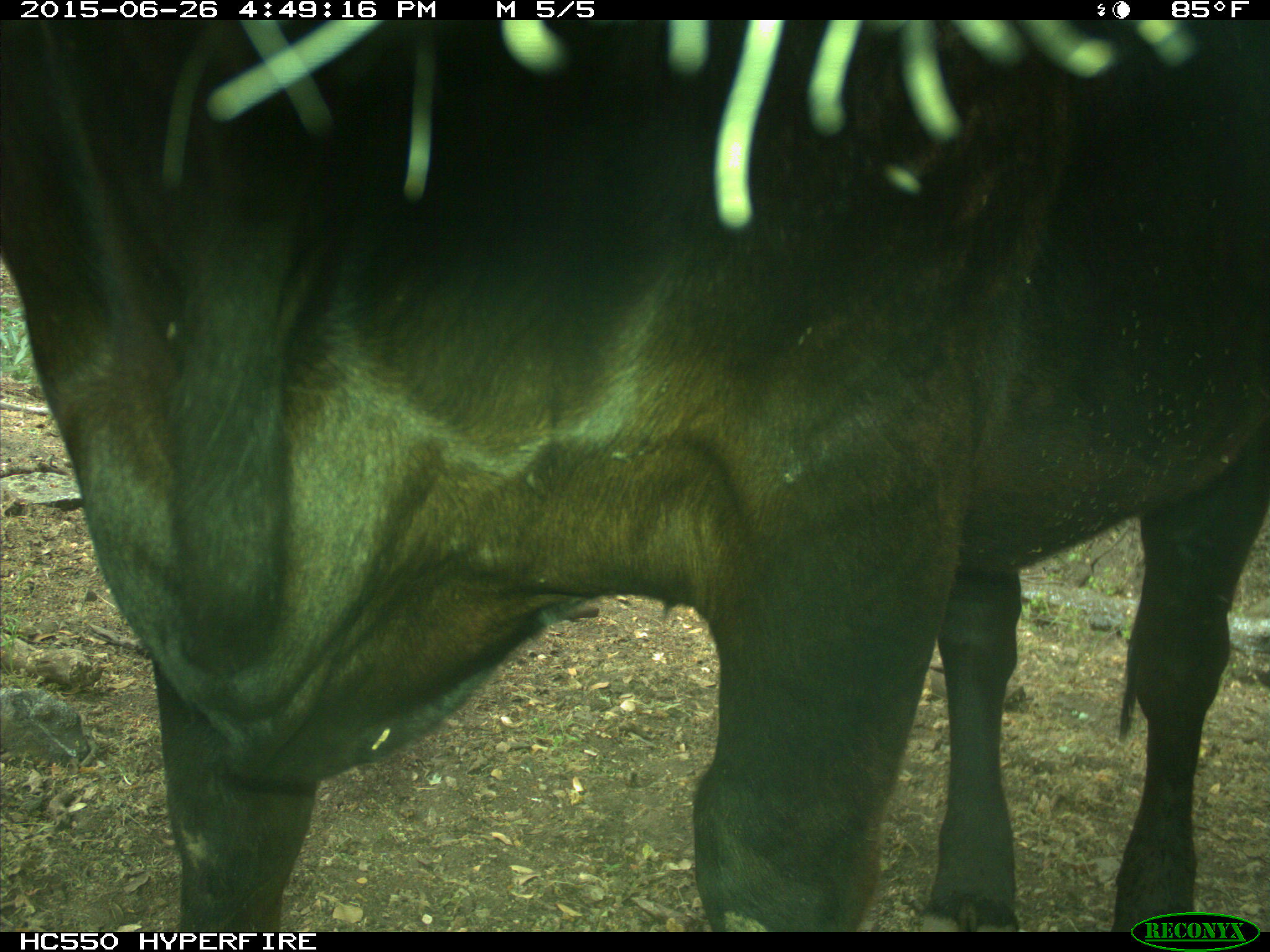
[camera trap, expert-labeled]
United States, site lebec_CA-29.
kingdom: Animalia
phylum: Chordata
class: Mammalia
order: Artiodactyla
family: Bovidae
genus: Bos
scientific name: Bos taurus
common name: domestic cow